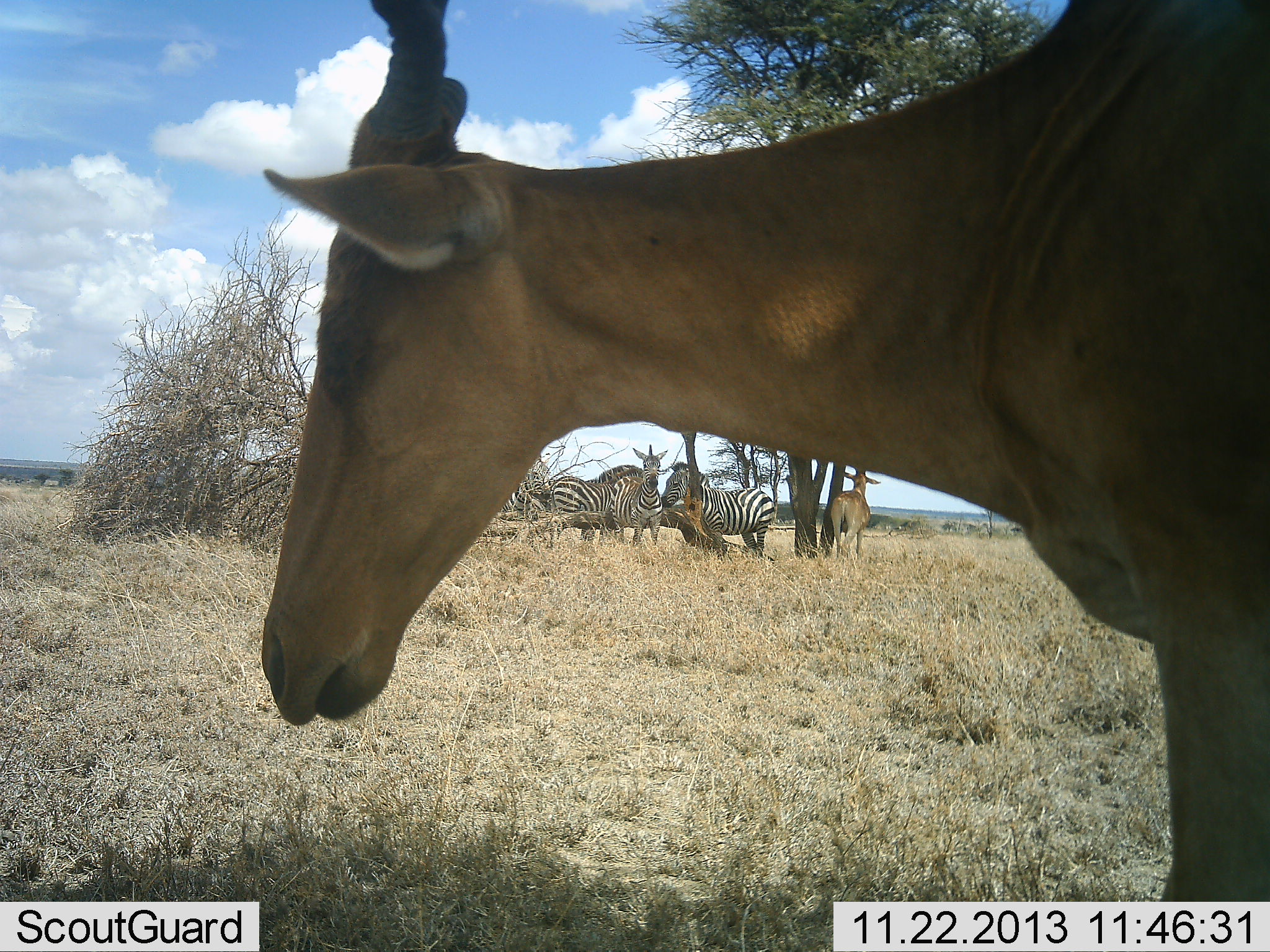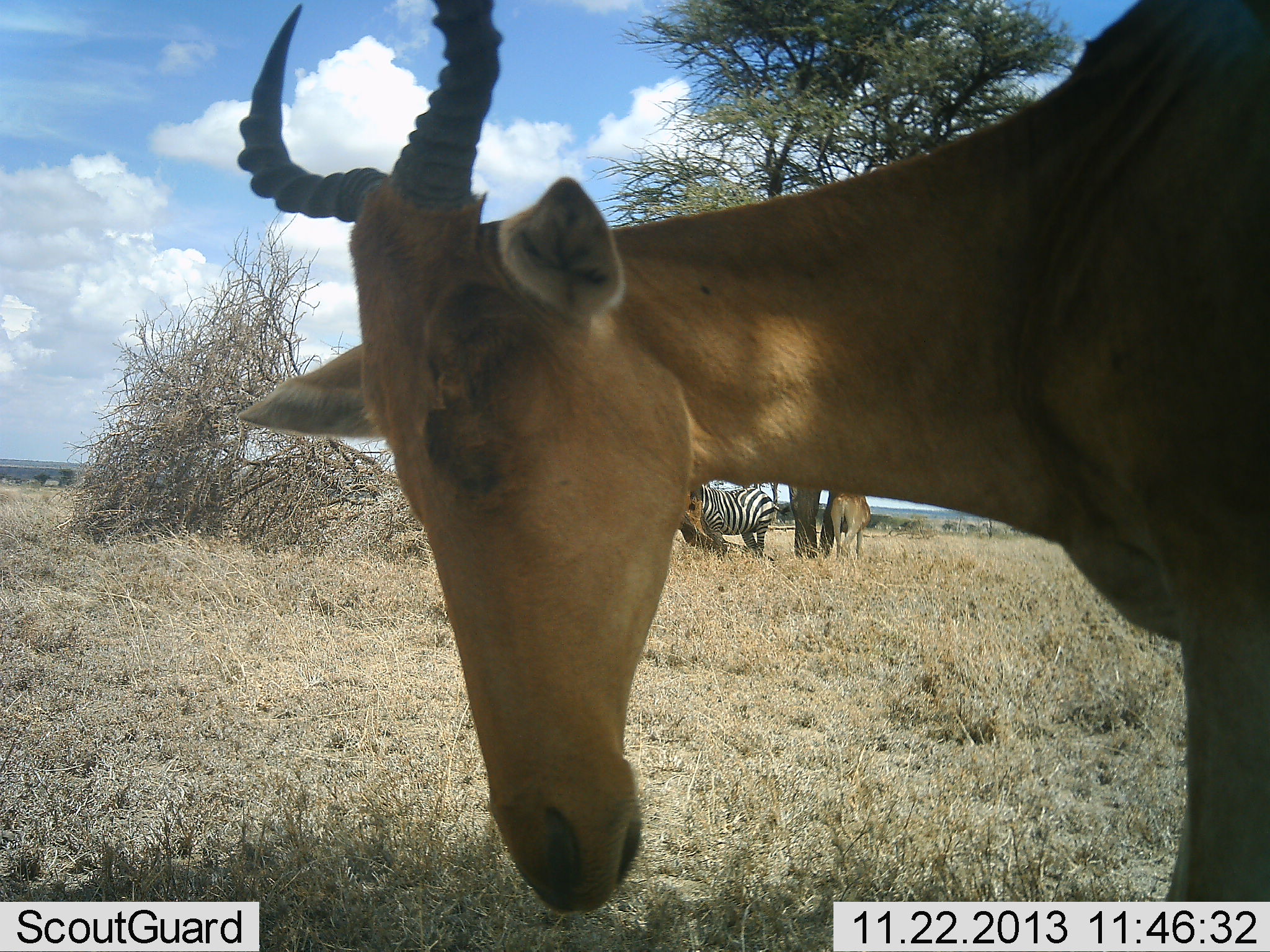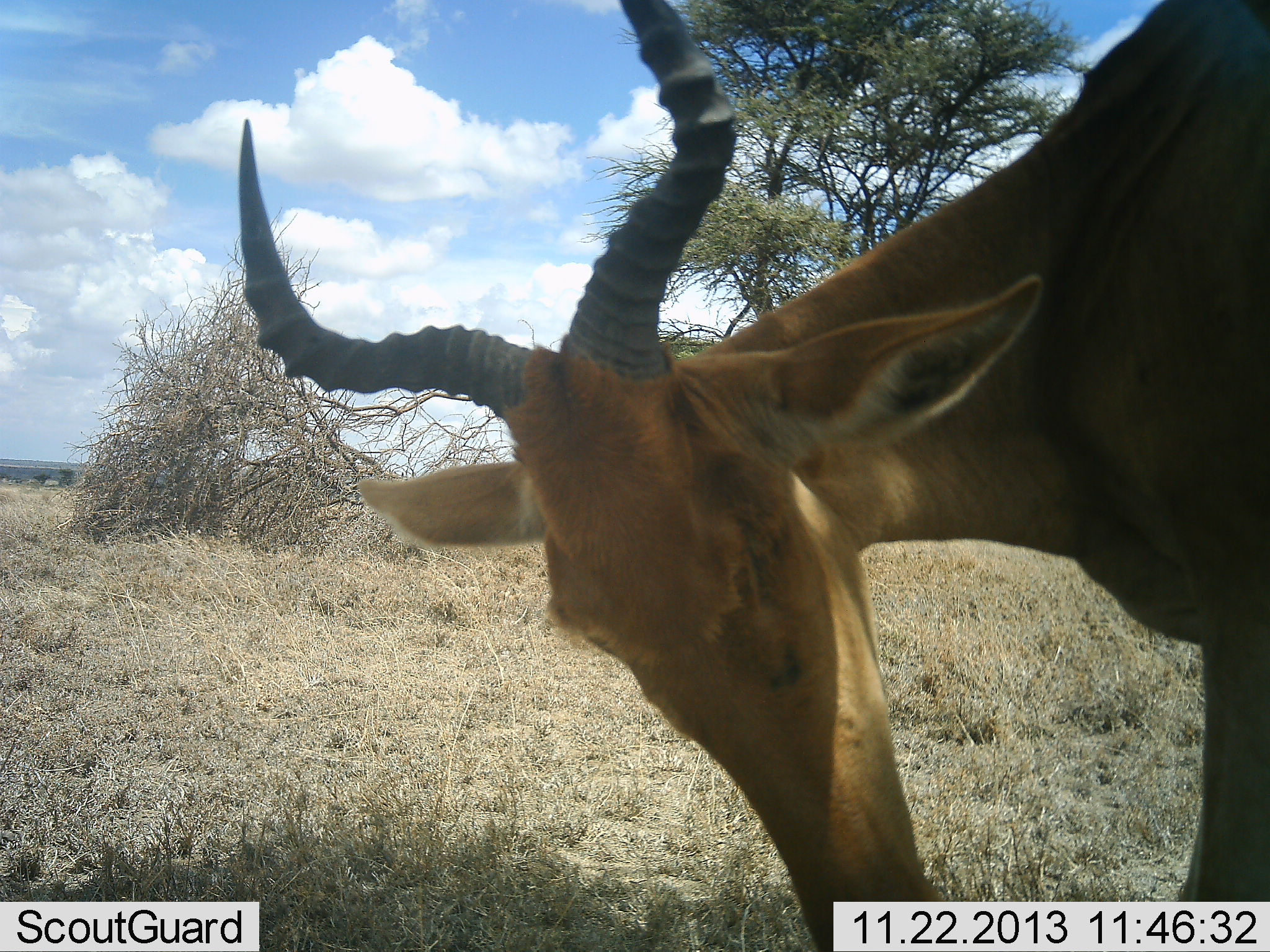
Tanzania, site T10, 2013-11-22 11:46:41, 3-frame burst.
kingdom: Animalia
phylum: Chordata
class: Mammalia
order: Artiodactyla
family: Bovidae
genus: Alcelaphus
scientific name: Alcelaphus buselaphus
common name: hartebeest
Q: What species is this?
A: Hartebeest (Alcelaphus buselaphus).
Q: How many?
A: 2.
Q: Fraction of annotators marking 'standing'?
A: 100%.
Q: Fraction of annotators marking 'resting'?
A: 8%.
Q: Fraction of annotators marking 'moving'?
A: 0%.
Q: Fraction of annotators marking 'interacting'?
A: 0%.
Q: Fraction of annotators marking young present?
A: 0%.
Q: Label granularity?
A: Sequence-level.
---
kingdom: Animalia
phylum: Chordata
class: Mammalia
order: Perissodactyla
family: Equidae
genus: Equus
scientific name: Equus quagga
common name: plains zebra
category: zebra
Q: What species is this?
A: Zebra (plains zebra) (Equus quagga).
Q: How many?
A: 3.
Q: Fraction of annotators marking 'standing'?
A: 83%.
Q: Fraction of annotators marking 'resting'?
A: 8%.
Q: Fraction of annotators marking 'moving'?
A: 8%.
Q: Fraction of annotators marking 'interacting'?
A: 8%.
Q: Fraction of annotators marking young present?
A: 0%.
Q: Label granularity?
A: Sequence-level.